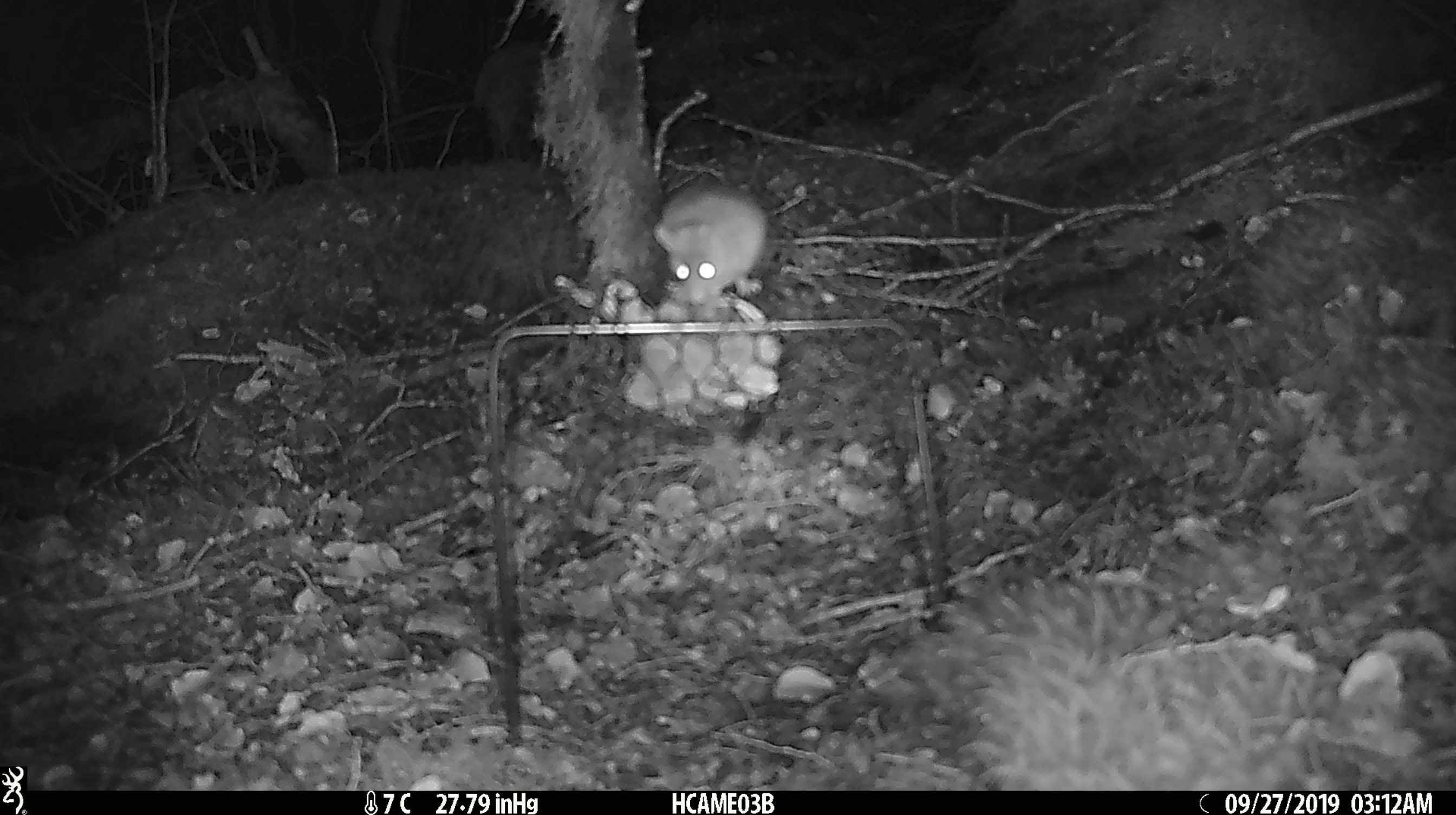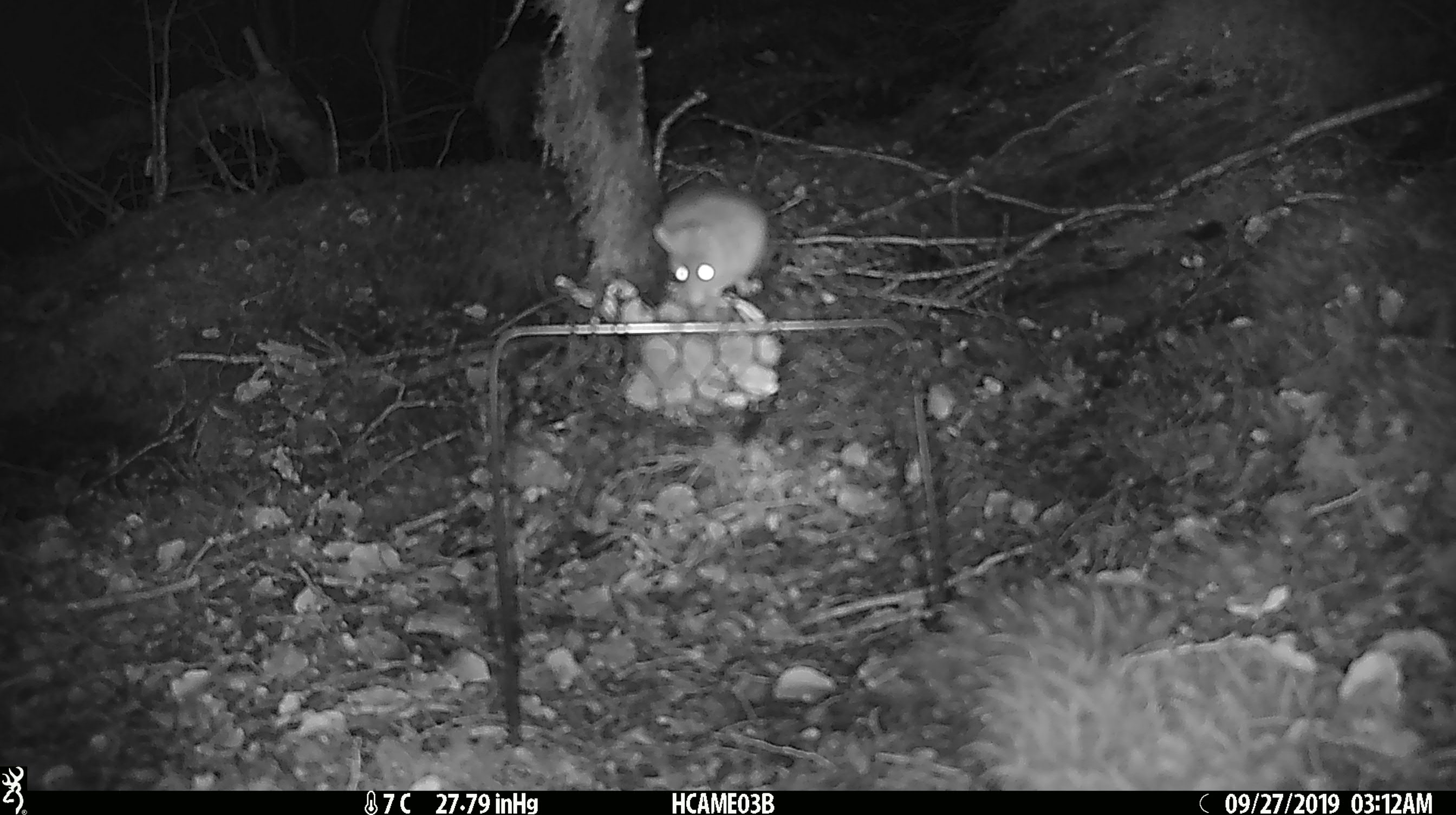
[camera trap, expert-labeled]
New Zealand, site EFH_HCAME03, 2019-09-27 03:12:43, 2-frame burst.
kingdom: Animalia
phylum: Chordata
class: Mammalia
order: Rodentia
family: Muridae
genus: Mus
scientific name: Mus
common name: mouse